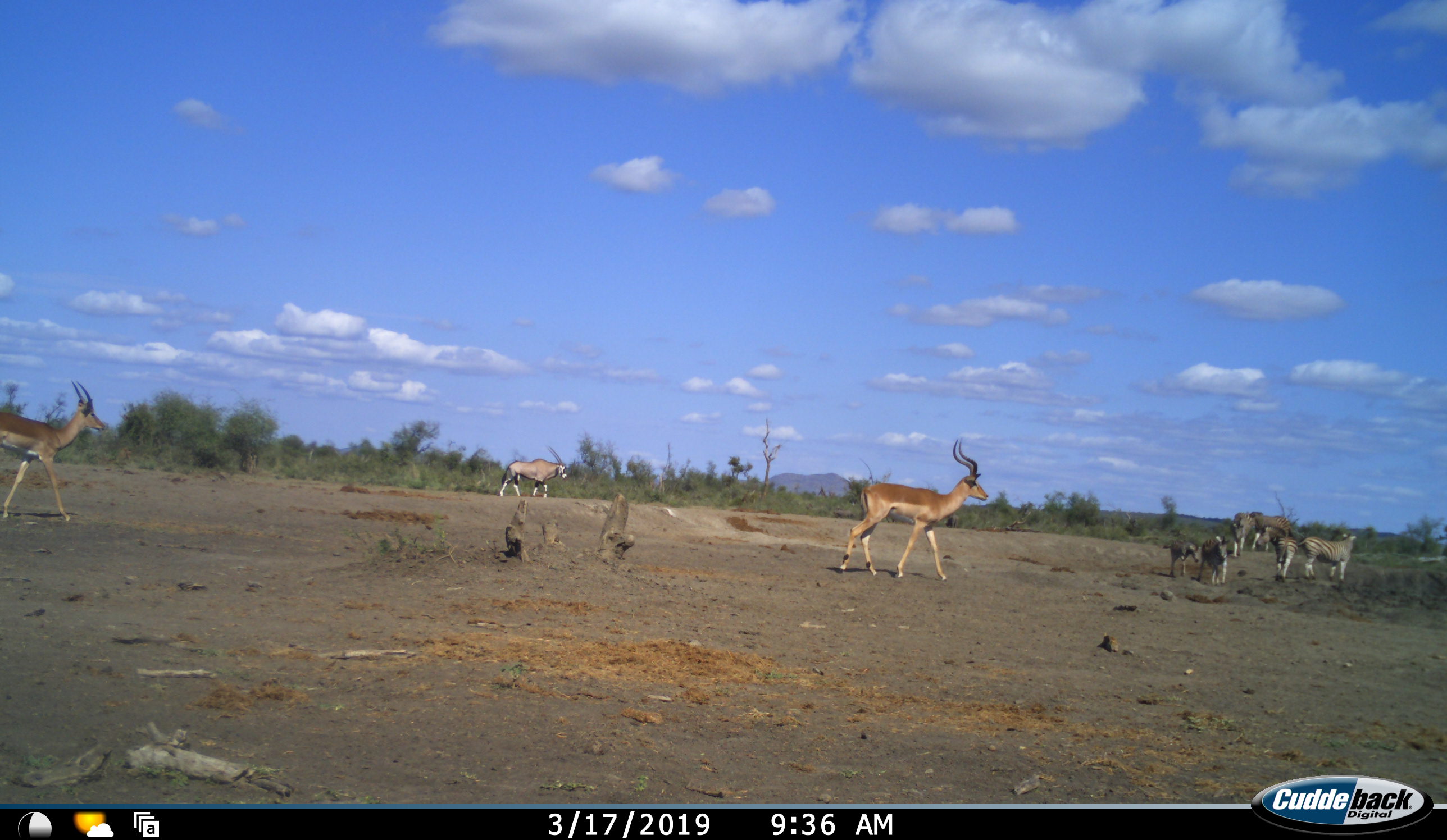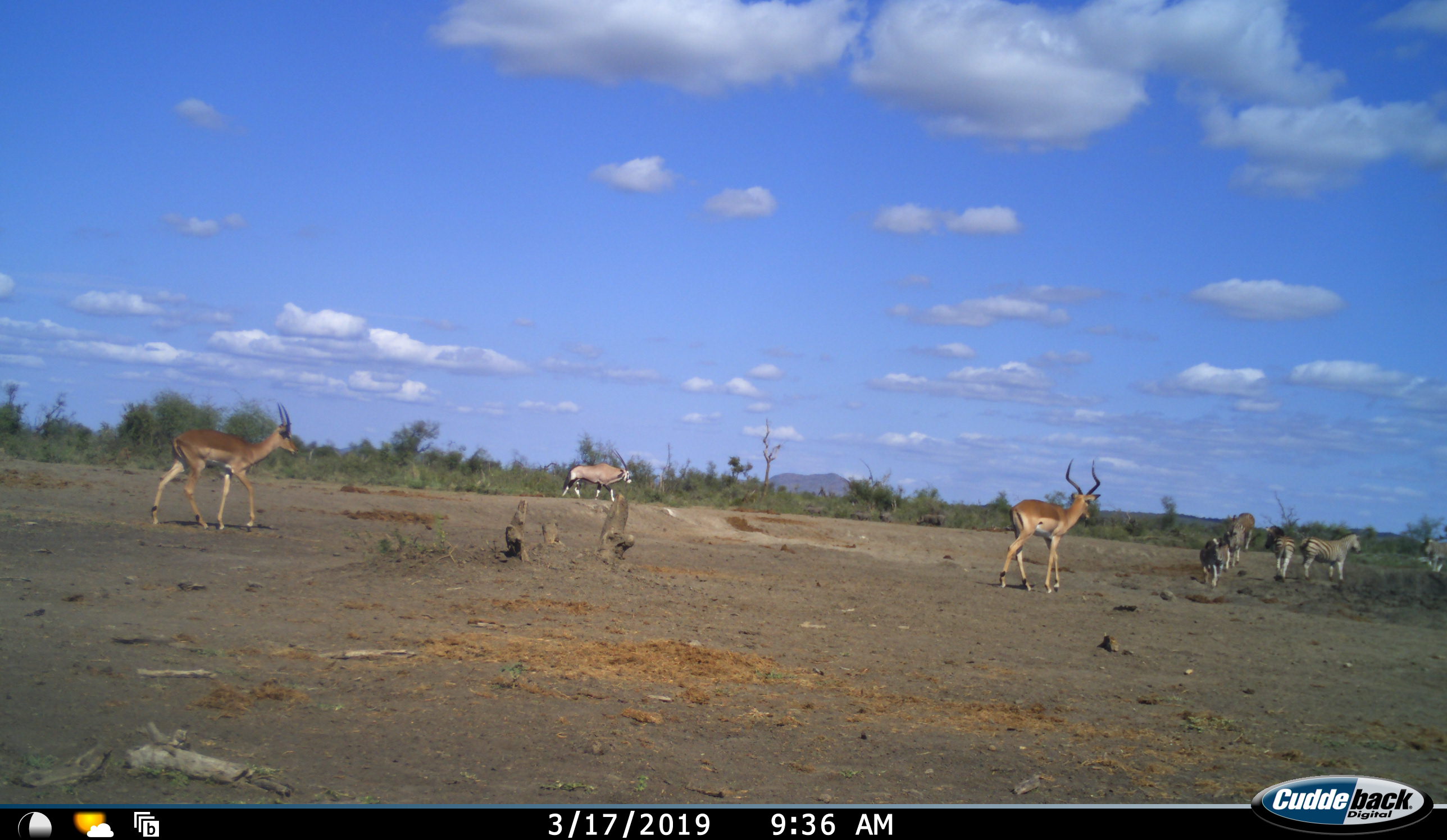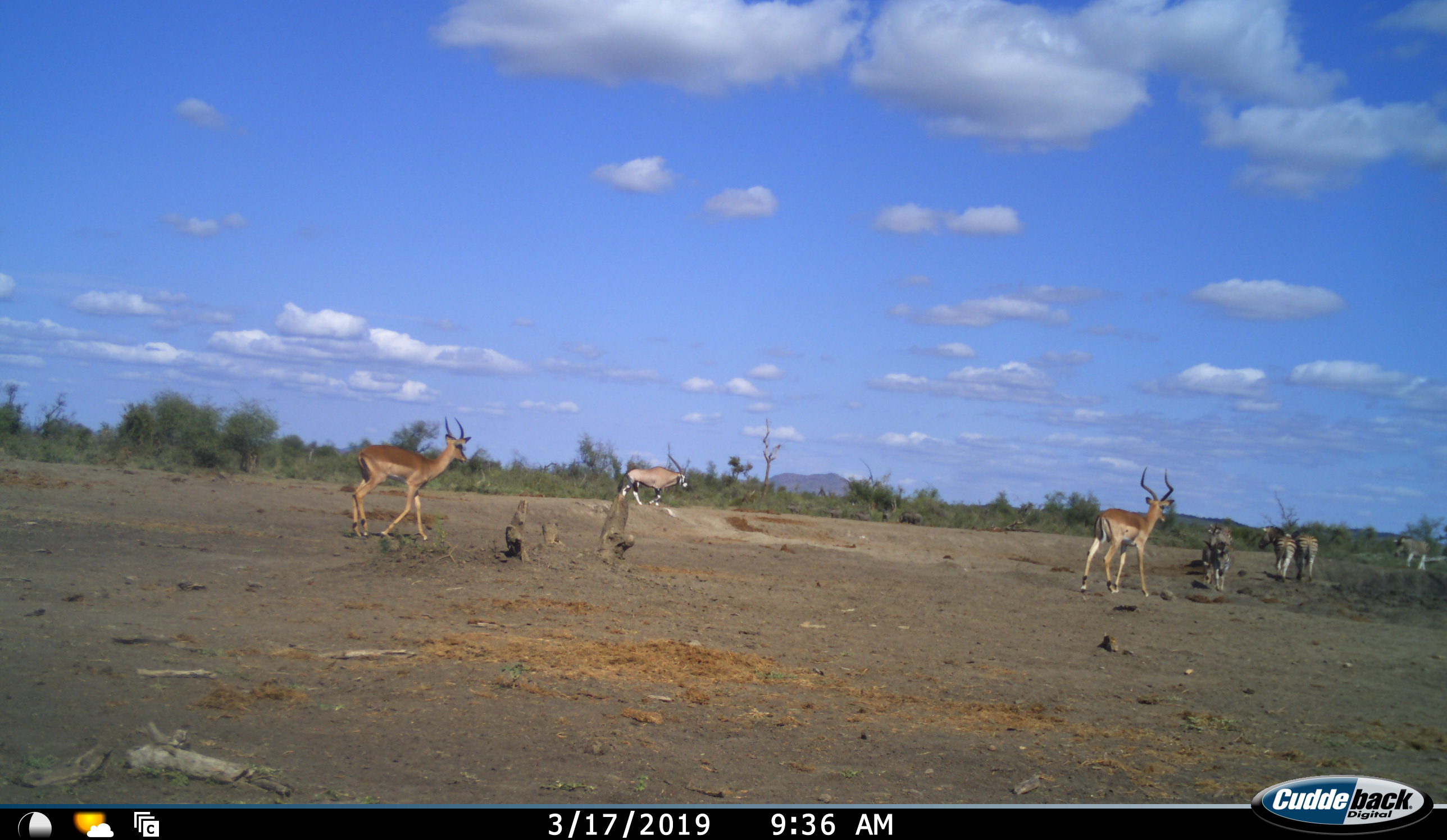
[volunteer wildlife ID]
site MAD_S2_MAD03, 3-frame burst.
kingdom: Animalia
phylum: Chordata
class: Mammalia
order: Artiodactyla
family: Bovidae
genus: Oryx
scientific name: Oryx gazella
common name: gemsbok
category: oryx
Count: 1.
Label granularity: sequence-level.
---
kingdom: Animalia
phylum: Chordata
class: Mammalia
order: Artiodactyla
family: Bovidae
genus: Aepyceros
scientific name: Aepyceros melampus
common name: impala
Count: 2.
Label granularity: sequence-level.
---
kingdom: Animalia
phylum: Chordata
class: Mammalia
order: Perissodactyla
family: Equidae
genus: Equus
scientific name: Equus quagga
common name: plains zebra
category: zebraplains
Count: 6.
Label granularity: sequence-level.